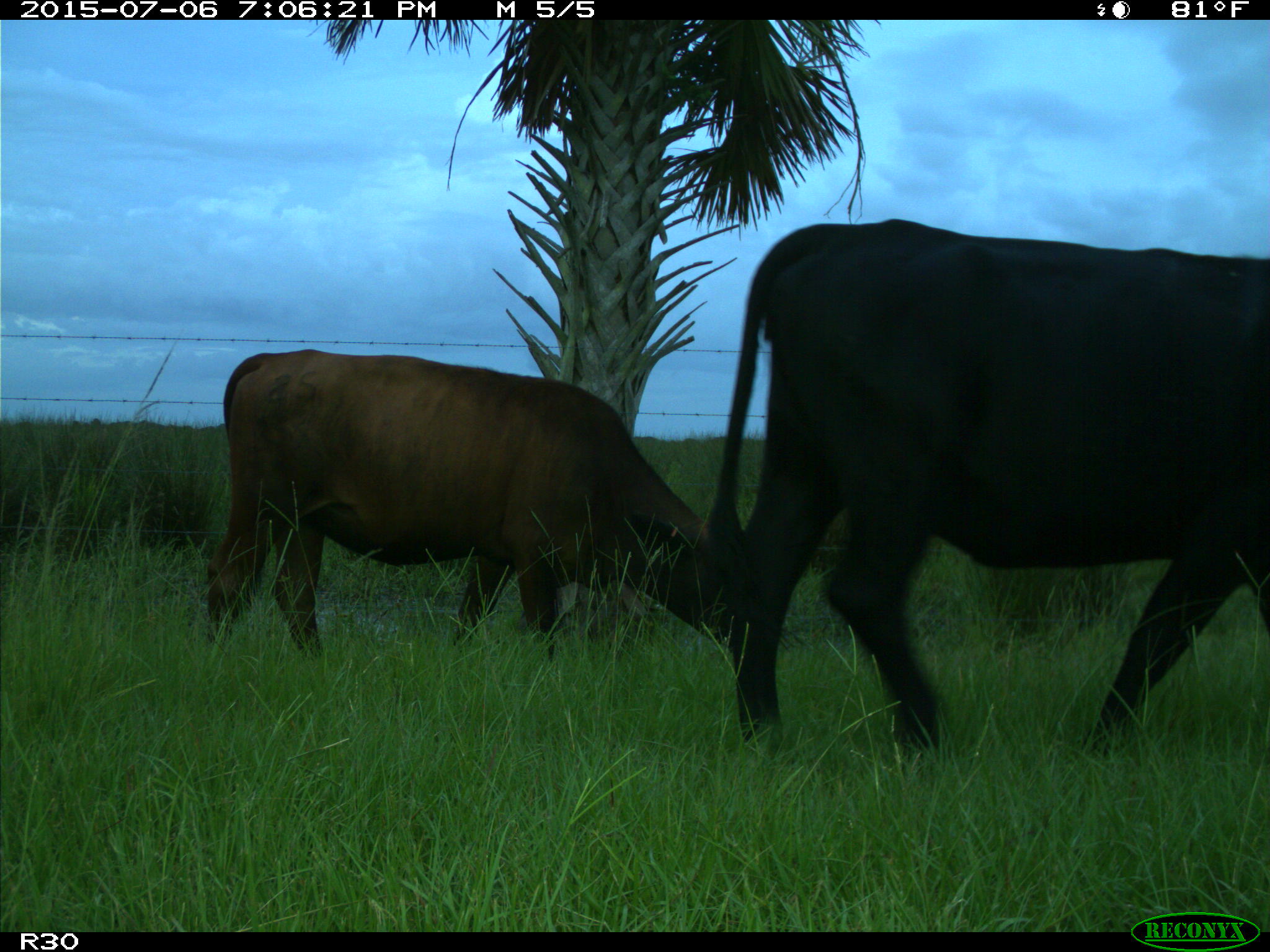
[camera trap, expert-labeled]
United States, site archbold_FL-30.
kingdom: Animalia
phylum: Chordata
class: Mammalia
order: Artiodactyla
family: Bovidae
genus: Bos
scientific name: Bos taurus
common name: domestic cow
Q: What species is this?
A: Bos taurus (domestic cow).